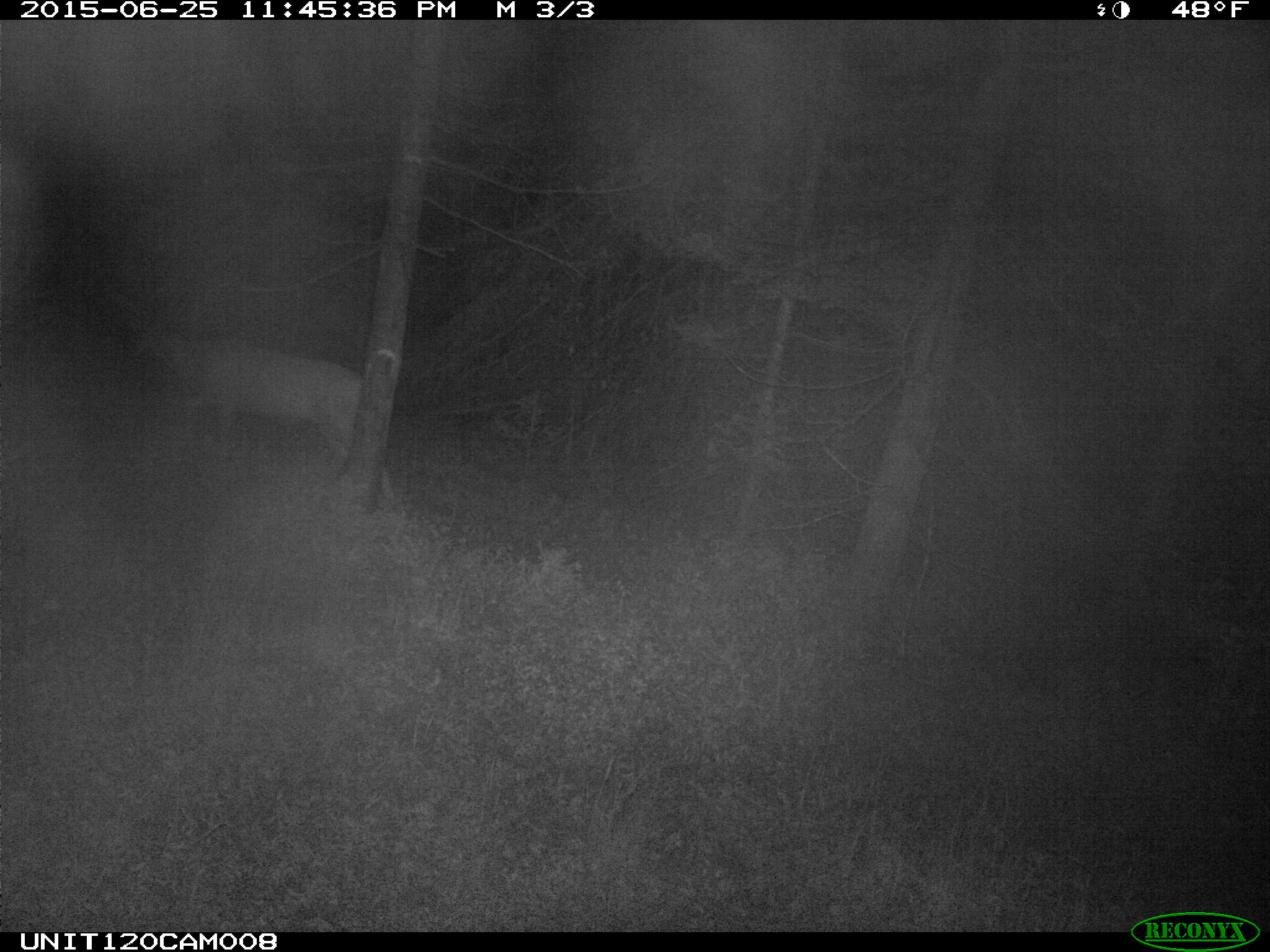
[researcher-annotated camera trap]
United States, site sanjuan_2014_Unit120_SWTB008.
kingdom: Animalia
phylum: Chordata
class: Mammalia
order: Artiodactyla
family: Cervidae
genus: Odocoileus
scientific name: Odocoileus hemionus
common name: mule deer